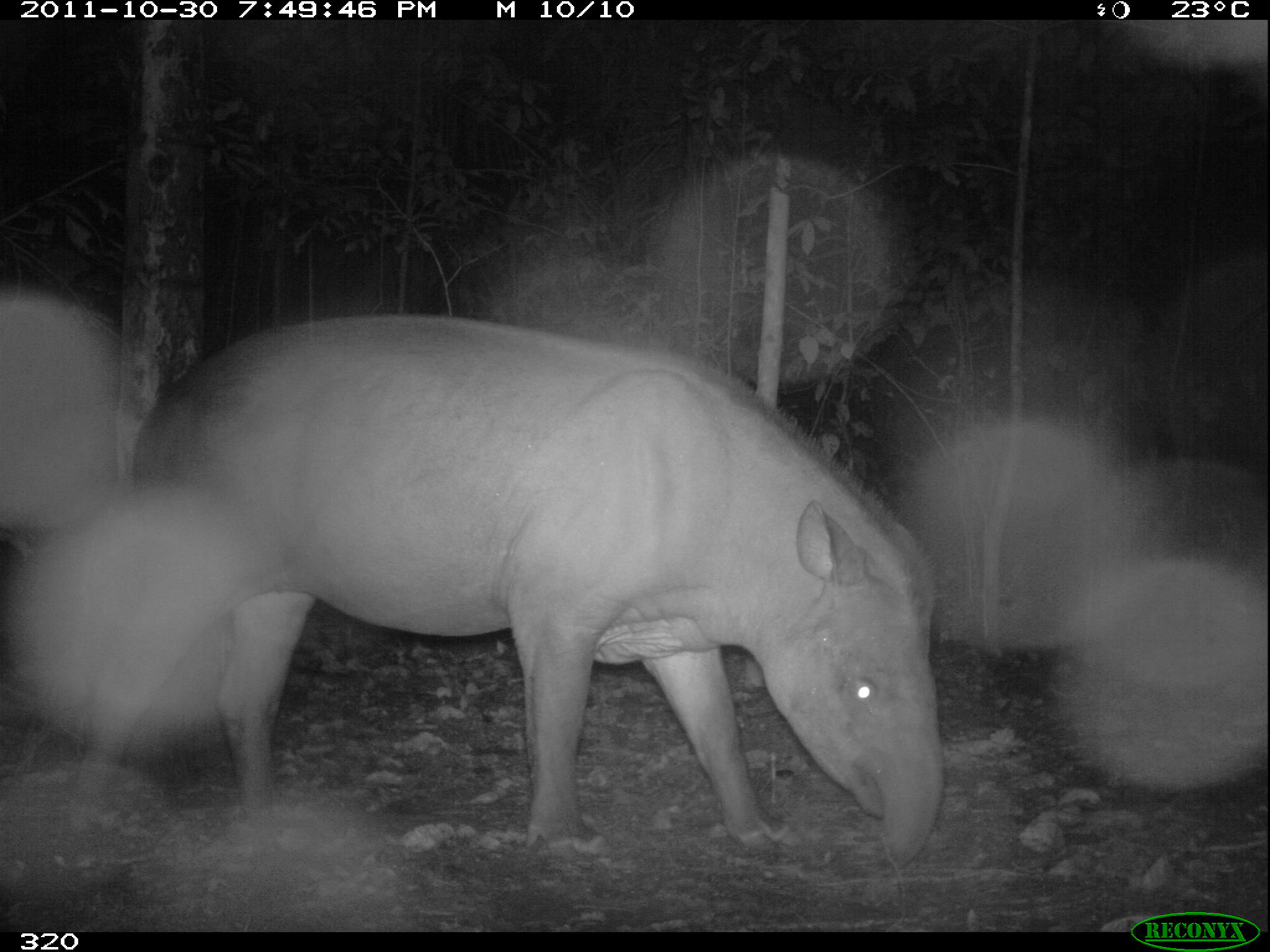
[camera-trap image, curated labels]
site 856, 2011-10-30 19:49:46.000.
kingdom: Animalia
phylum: Chordata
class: Mammalia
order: Perissodactyla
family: Tapiridae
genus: Tapirus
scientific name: Tapirus terrestris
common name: south american tapir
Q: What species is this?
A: Tapirus terrestris (south american tapir).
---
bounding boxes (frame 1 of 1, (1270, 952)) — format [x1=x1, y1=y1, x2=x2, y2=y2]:
tapirus terrestris: [x1=74, y1=314, x2=945, y2=871]